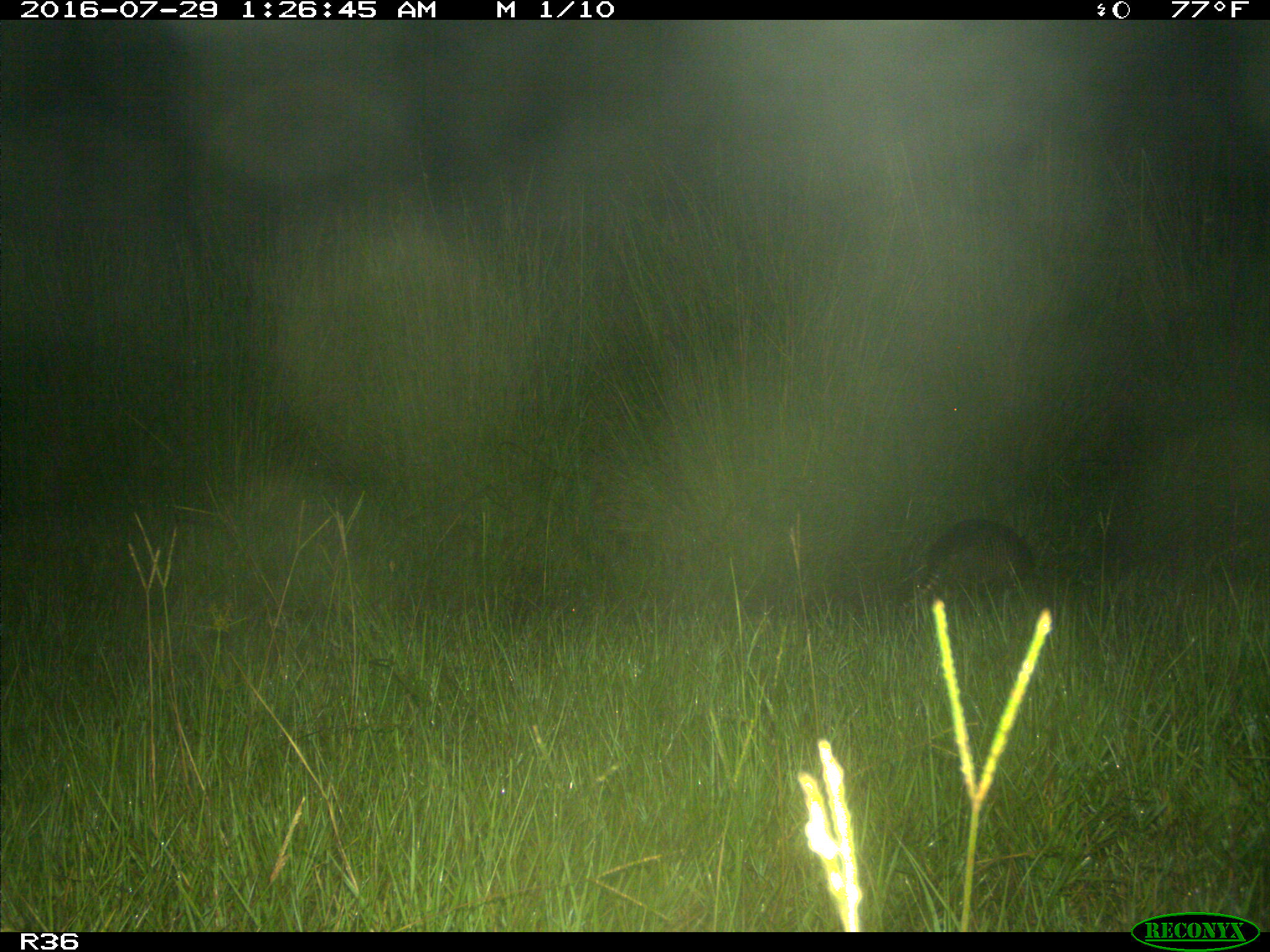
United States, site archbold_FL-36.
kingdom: Animalia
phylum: Chordata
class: Mammalia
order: Cingulata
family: Dasypodidae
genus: Dasypus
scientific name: Dasypus novemcinctus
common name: nine-banded armadillo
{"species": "Dasypus novemcinctus (nine-banded armadillo)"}